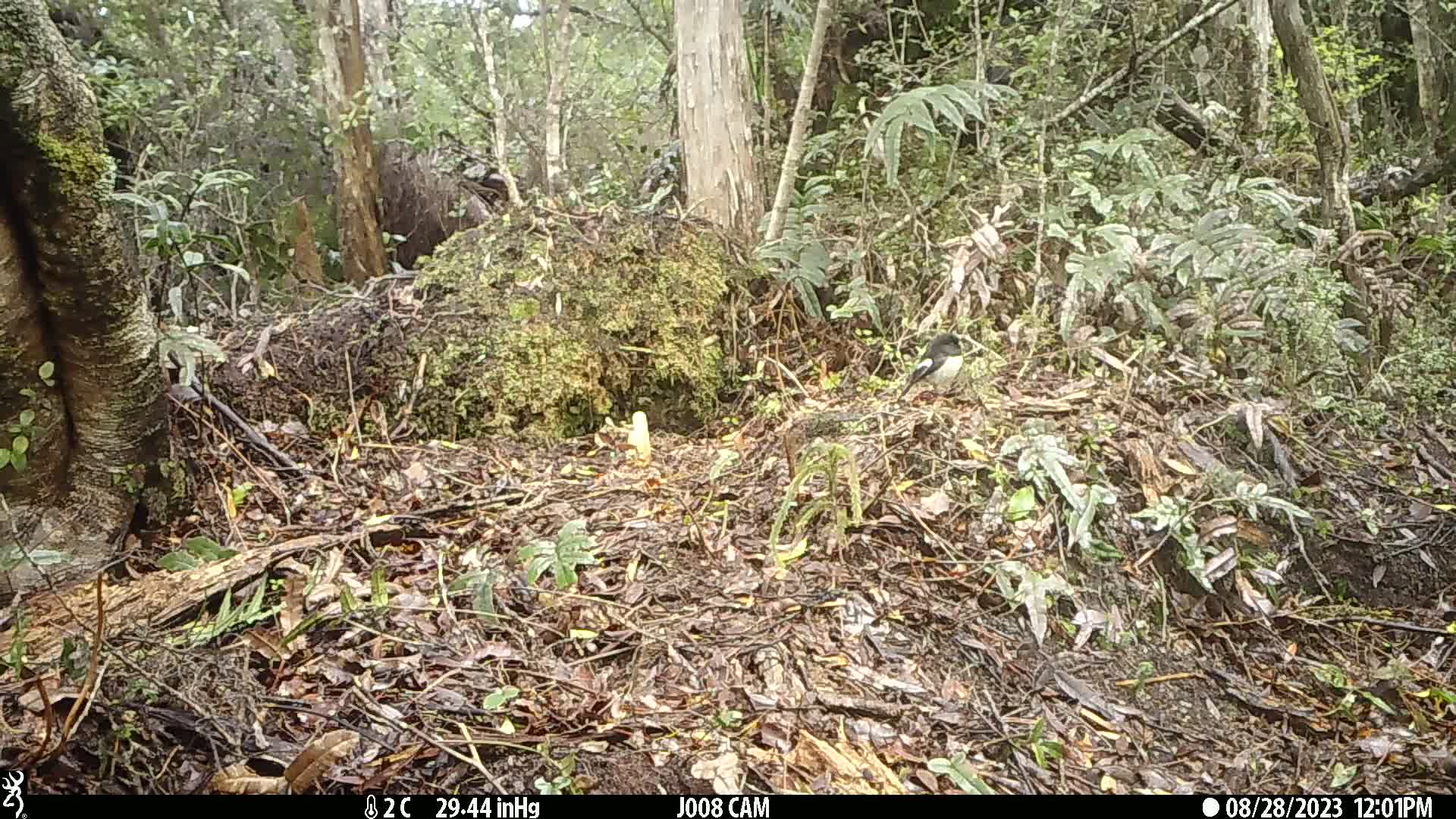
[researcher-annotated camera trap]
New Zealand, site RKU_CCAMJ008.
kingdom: Animalia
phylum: Chordata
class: Aves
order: Passeriformes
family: Petroicidae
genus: Petroica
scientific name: Petroica macrocephala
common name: tomtit